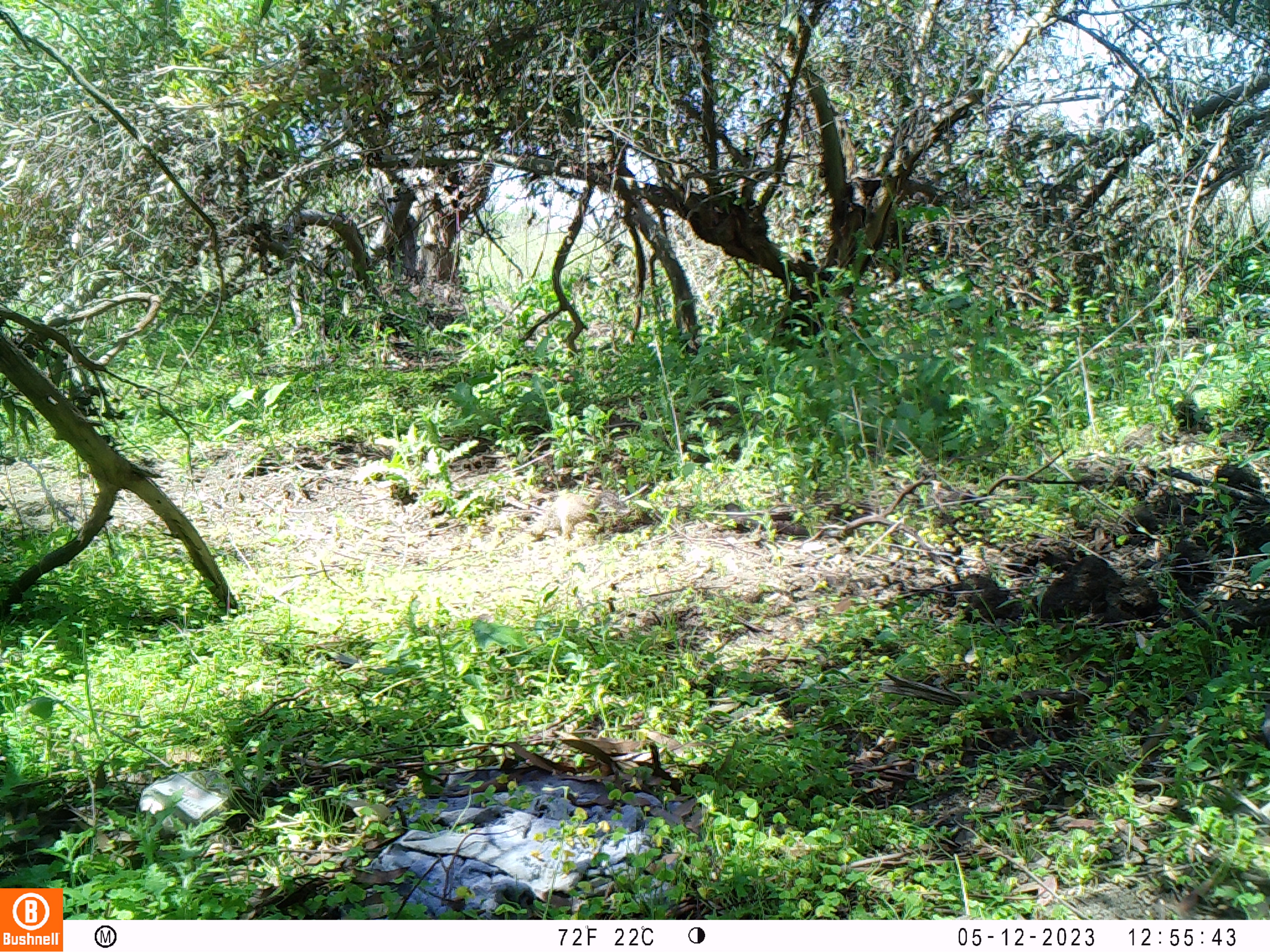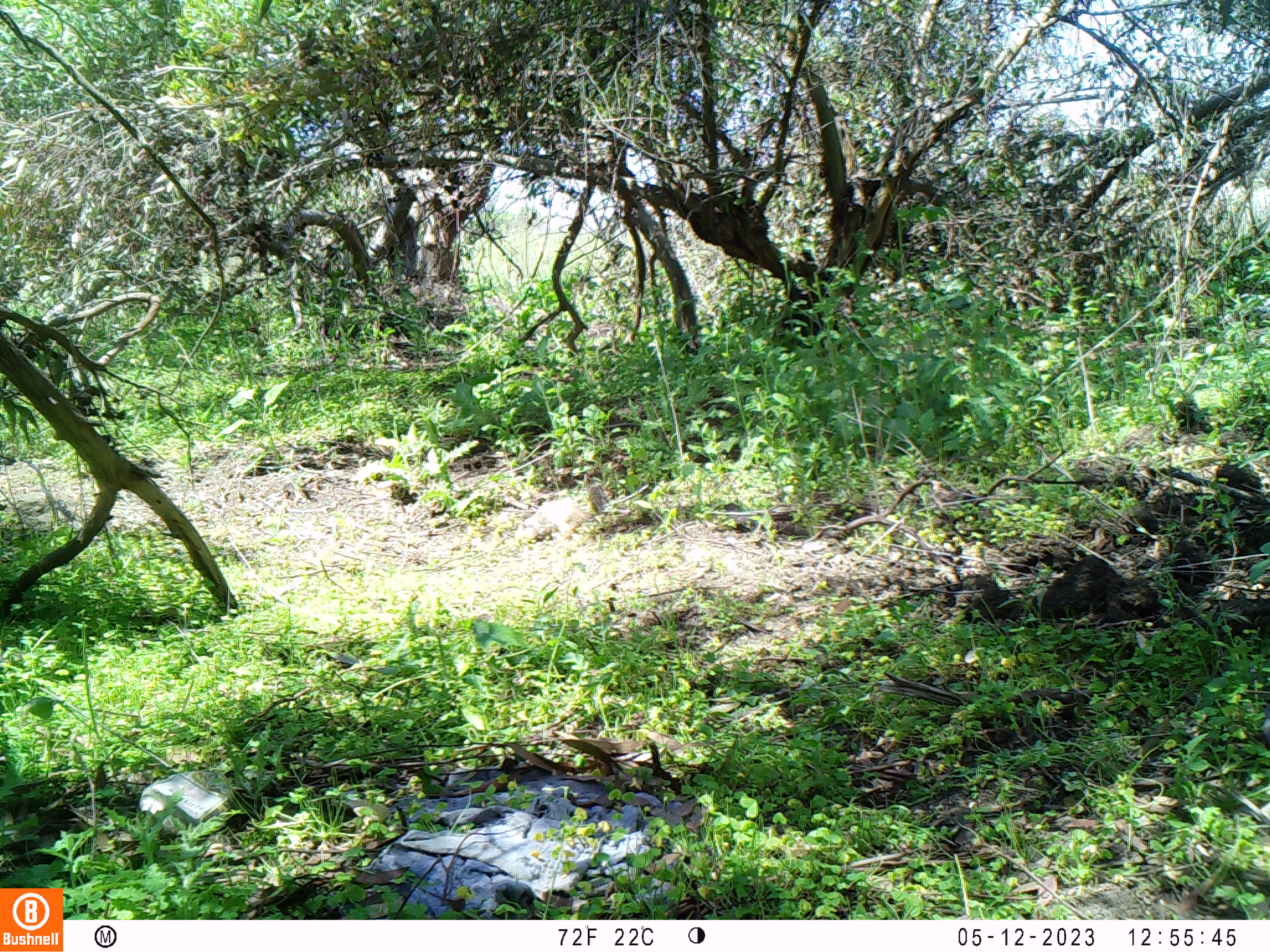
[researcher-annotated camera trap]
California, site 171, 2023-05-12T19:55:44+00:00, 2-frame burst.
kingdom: Animalia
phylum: Chordata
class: Mammalia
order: Rodentia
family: Sciuridae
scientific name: Sciuridae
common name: squirrel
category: unknown squirrel